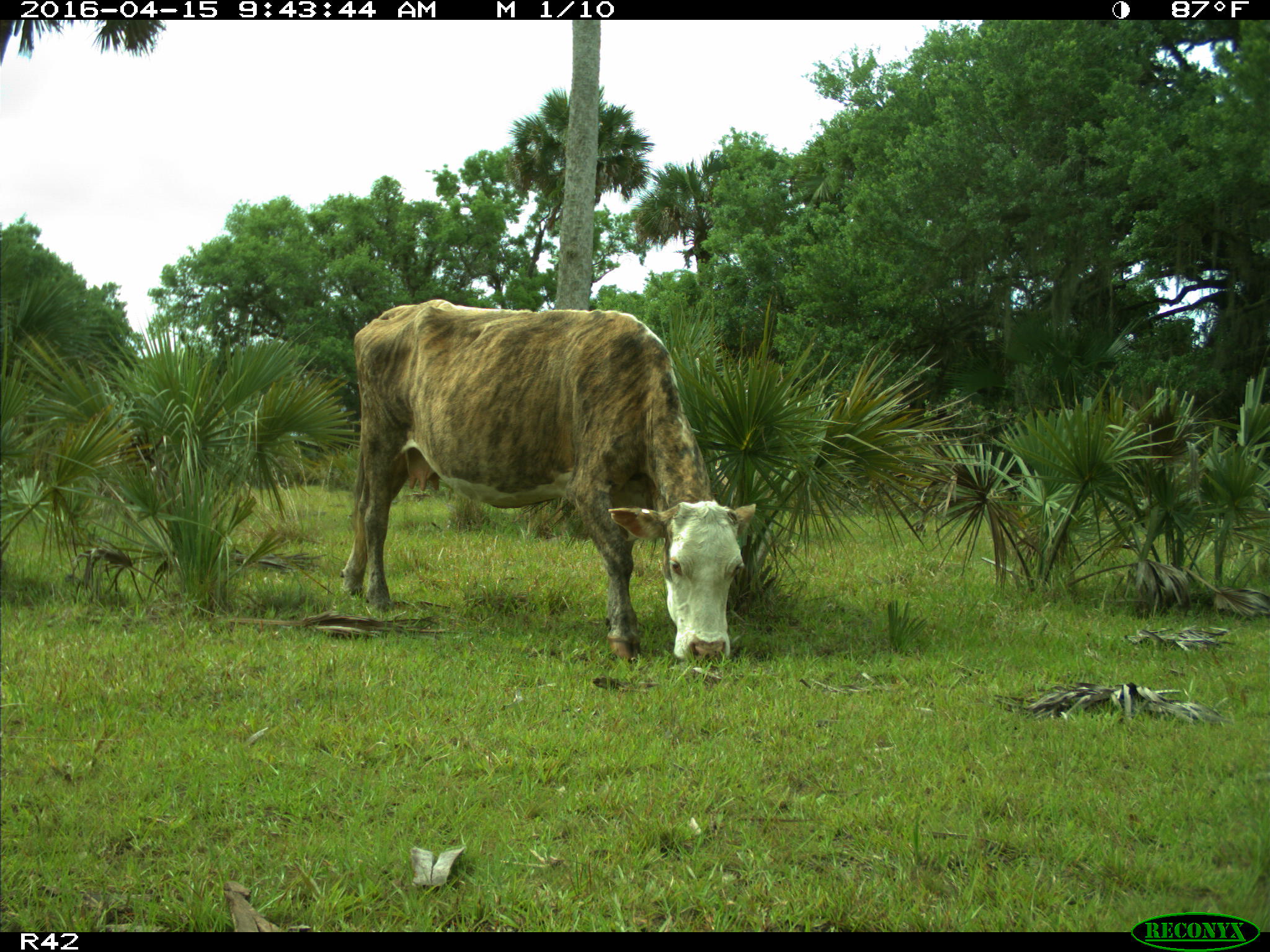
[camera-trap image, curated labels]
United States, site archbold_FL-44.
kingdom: Animalia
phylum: Chordata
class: Mammalia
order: Artiodactyla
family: Bovidae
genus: Bos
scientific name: Bos taurus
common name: domestic cow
Bos taurus (domestic cow).